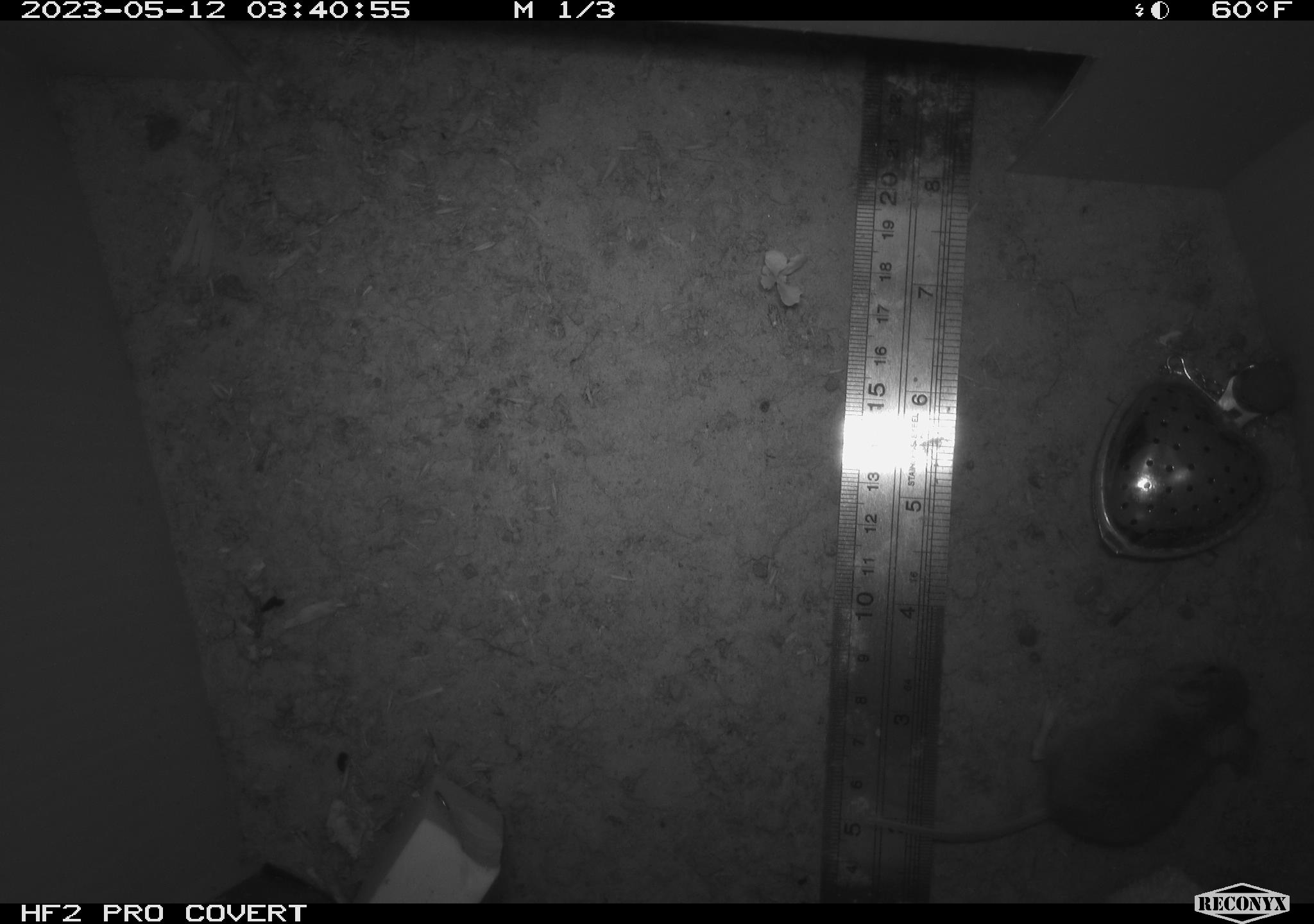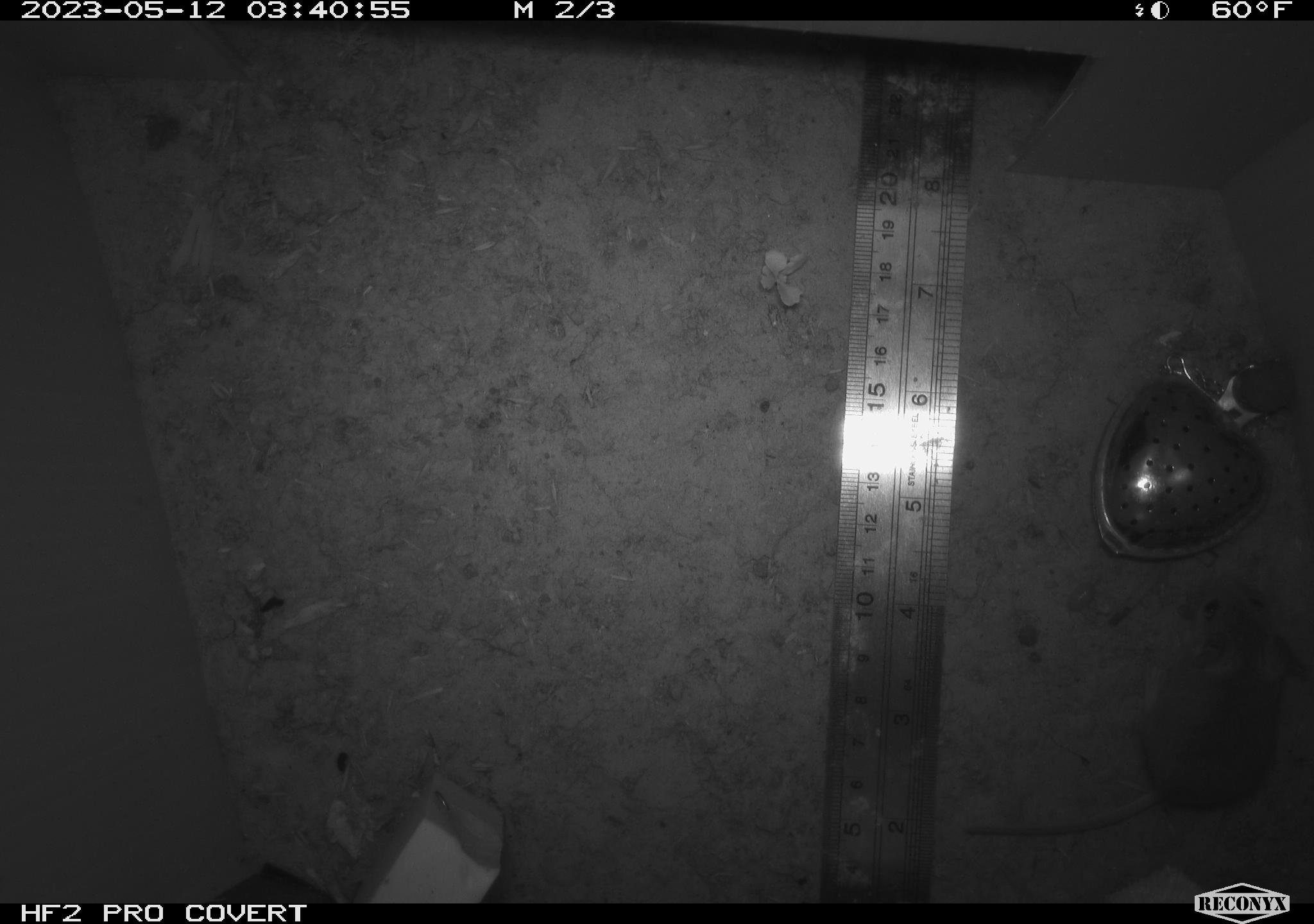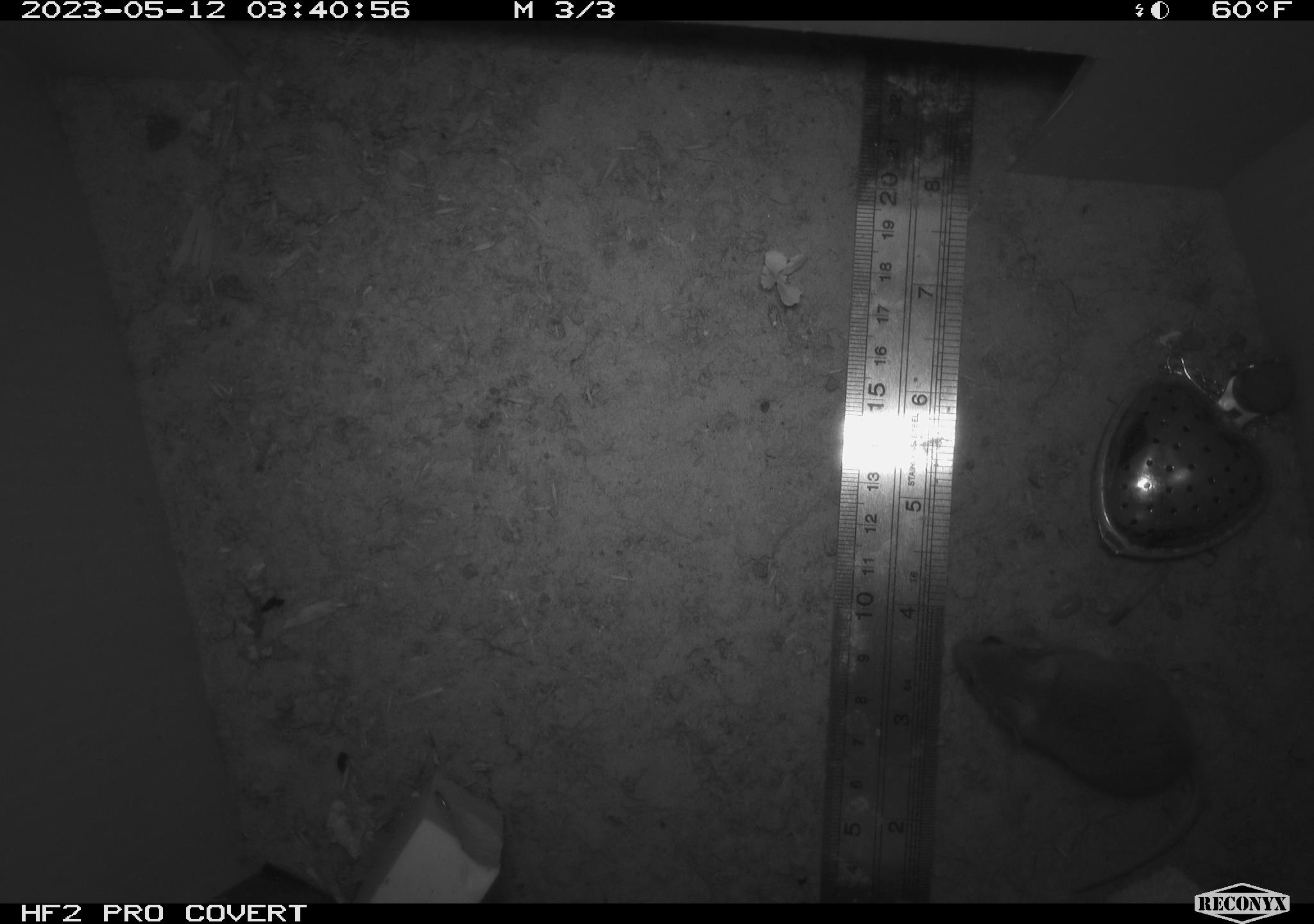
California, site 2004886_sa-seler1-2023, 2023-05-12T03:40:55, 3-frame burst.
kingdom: Animalia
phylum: Chordata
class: Mammalia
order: Rodentia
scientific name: Rodentia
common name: mouse species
Mouse species (Rodentia).